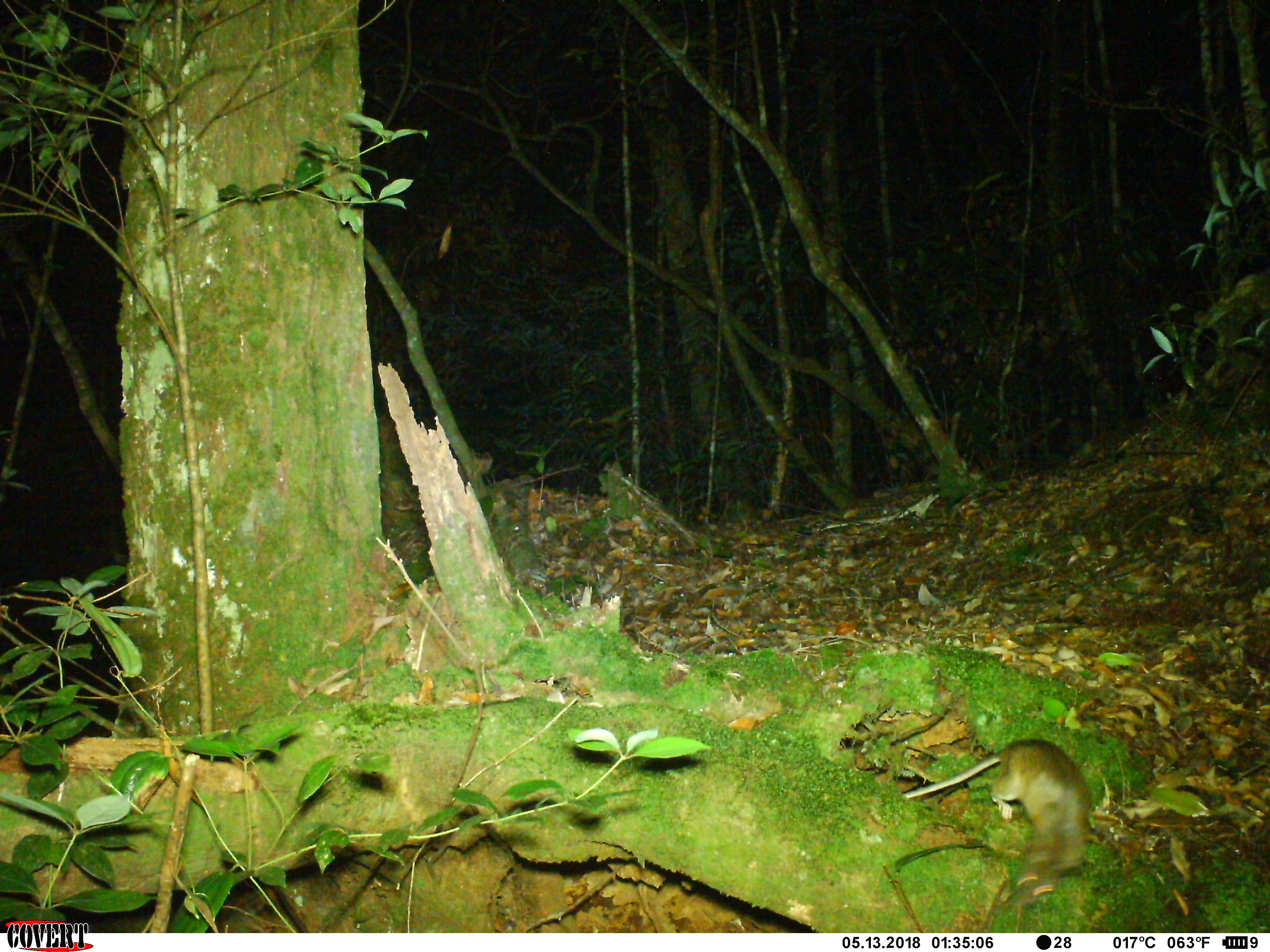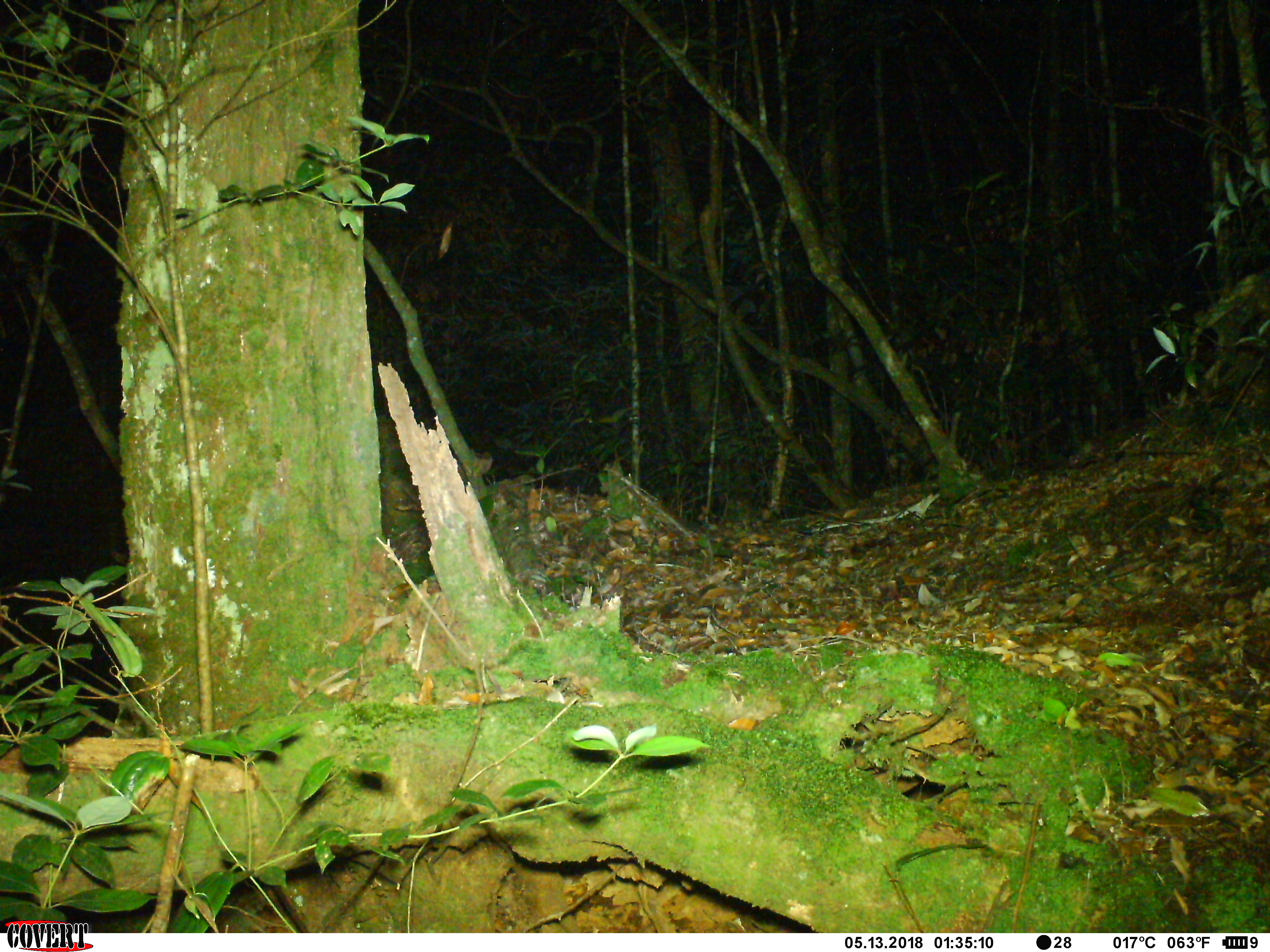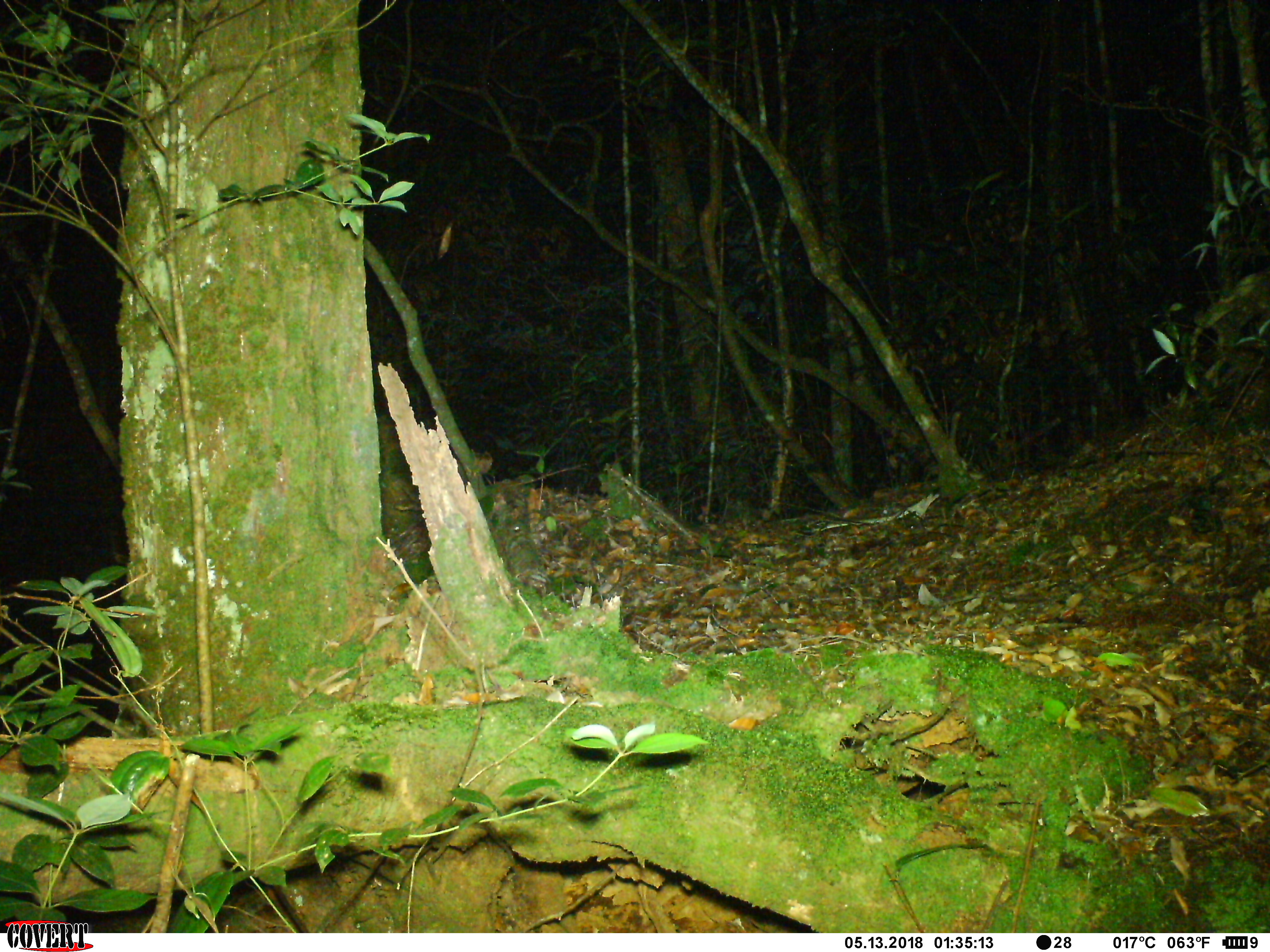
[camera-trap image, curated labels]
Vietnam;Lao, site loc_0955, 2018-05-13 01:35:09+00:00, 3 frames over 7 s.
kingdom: Animalia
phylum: Chordata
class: Mammalia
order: Rodentia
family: Muridae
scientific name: Muridae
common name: old-world mice and rats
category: unidentified murid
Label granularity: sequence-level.